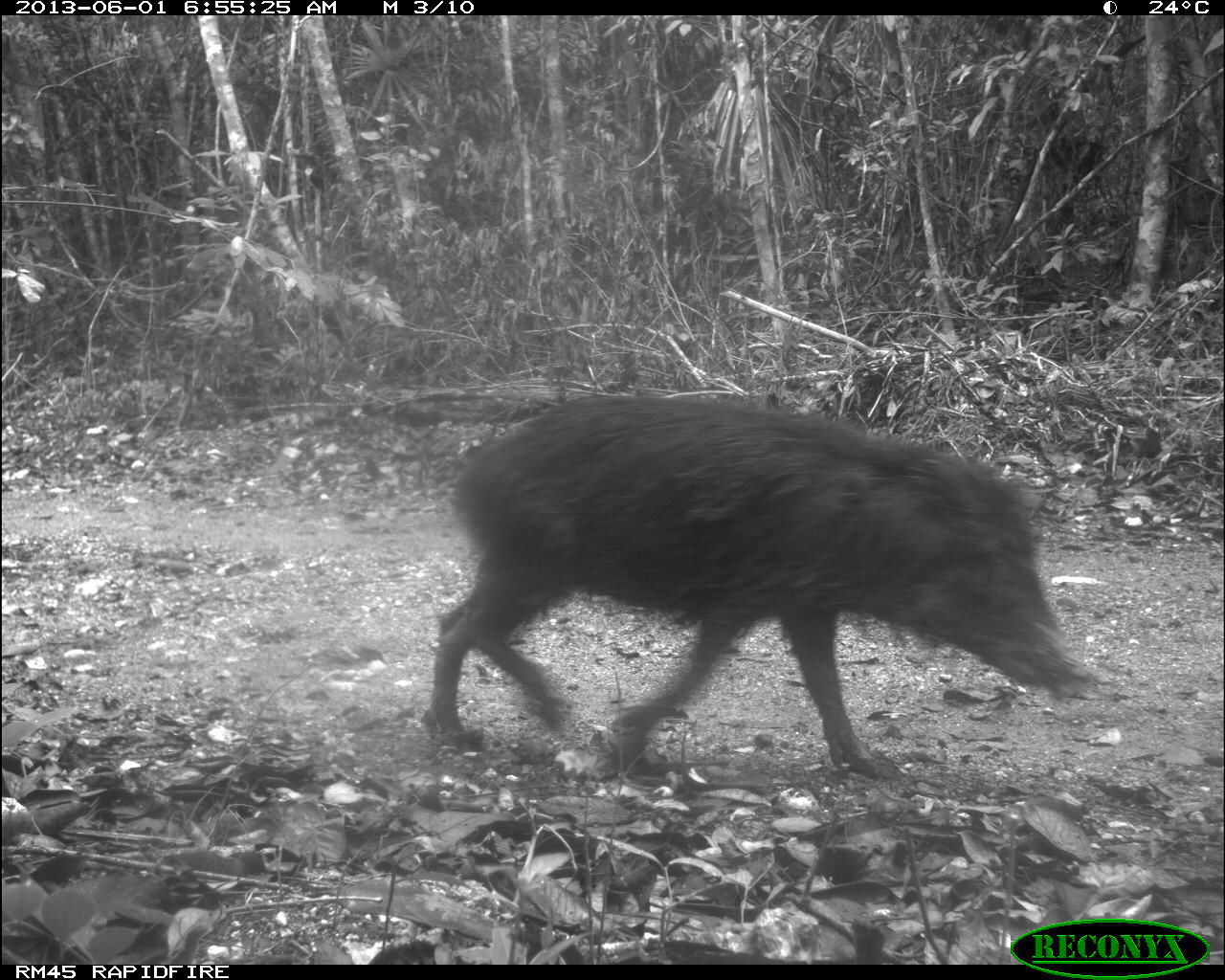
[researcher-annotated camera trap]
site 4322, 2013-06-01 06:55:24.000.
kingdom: Animalia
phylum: Chordata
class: Mammalia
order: Artiodactyla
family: Tayassuidae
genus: Tayassu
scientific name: Tayassu pecari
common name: white-lipped peccary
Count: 39.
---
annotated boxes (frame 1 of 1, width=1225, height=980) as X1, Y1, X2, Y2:
tayassu pecari: 428, 390, 1092, 780